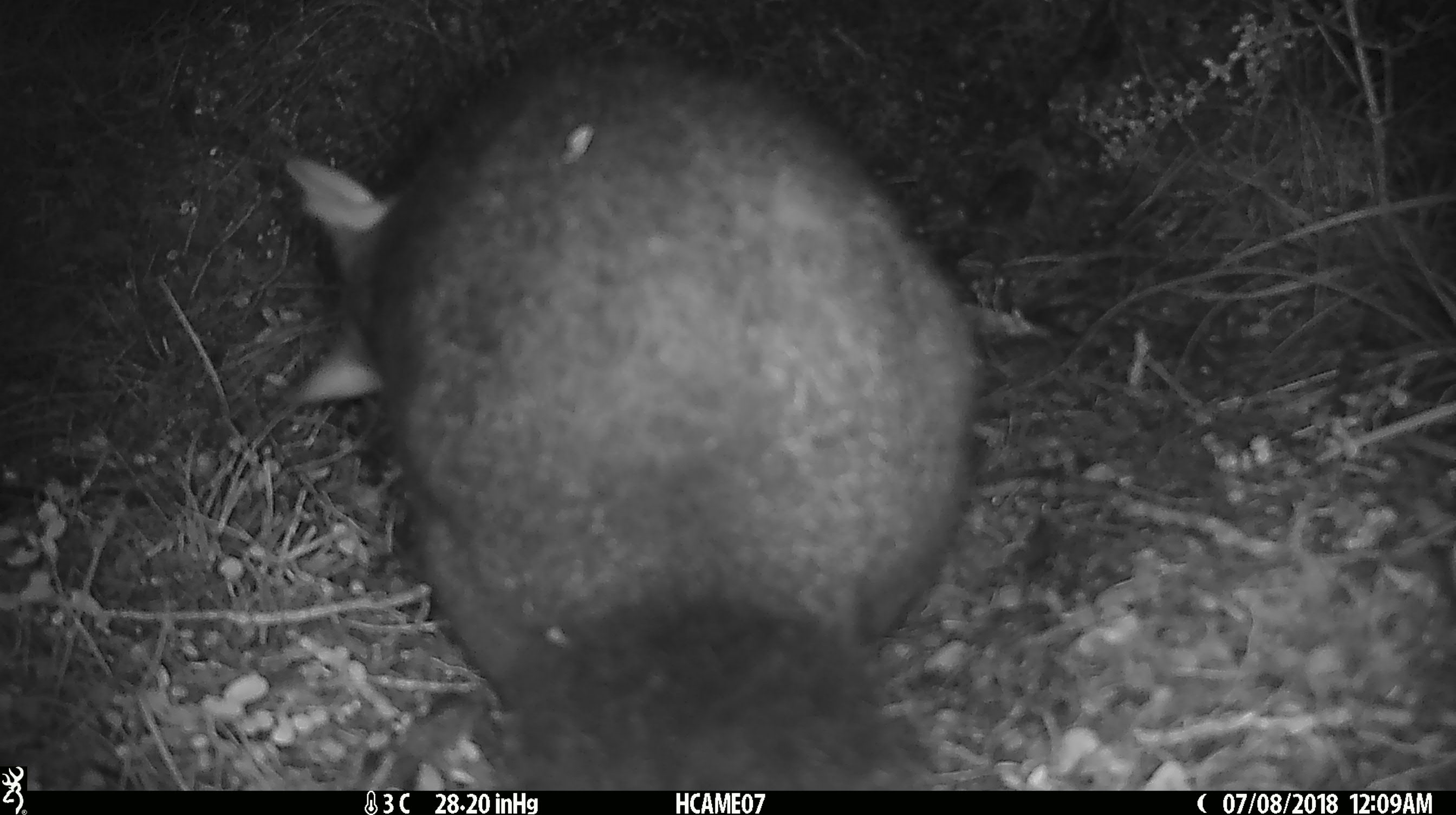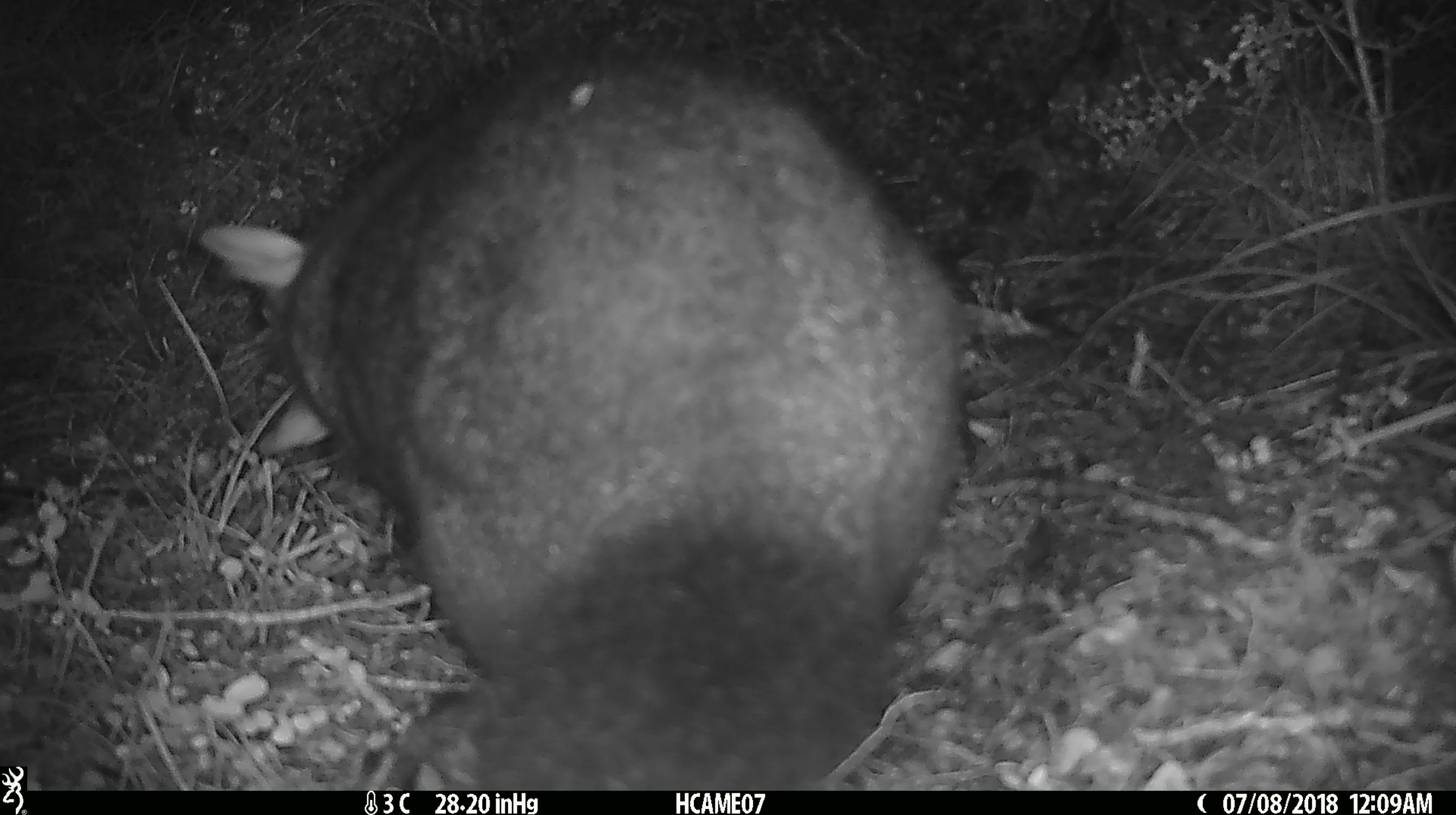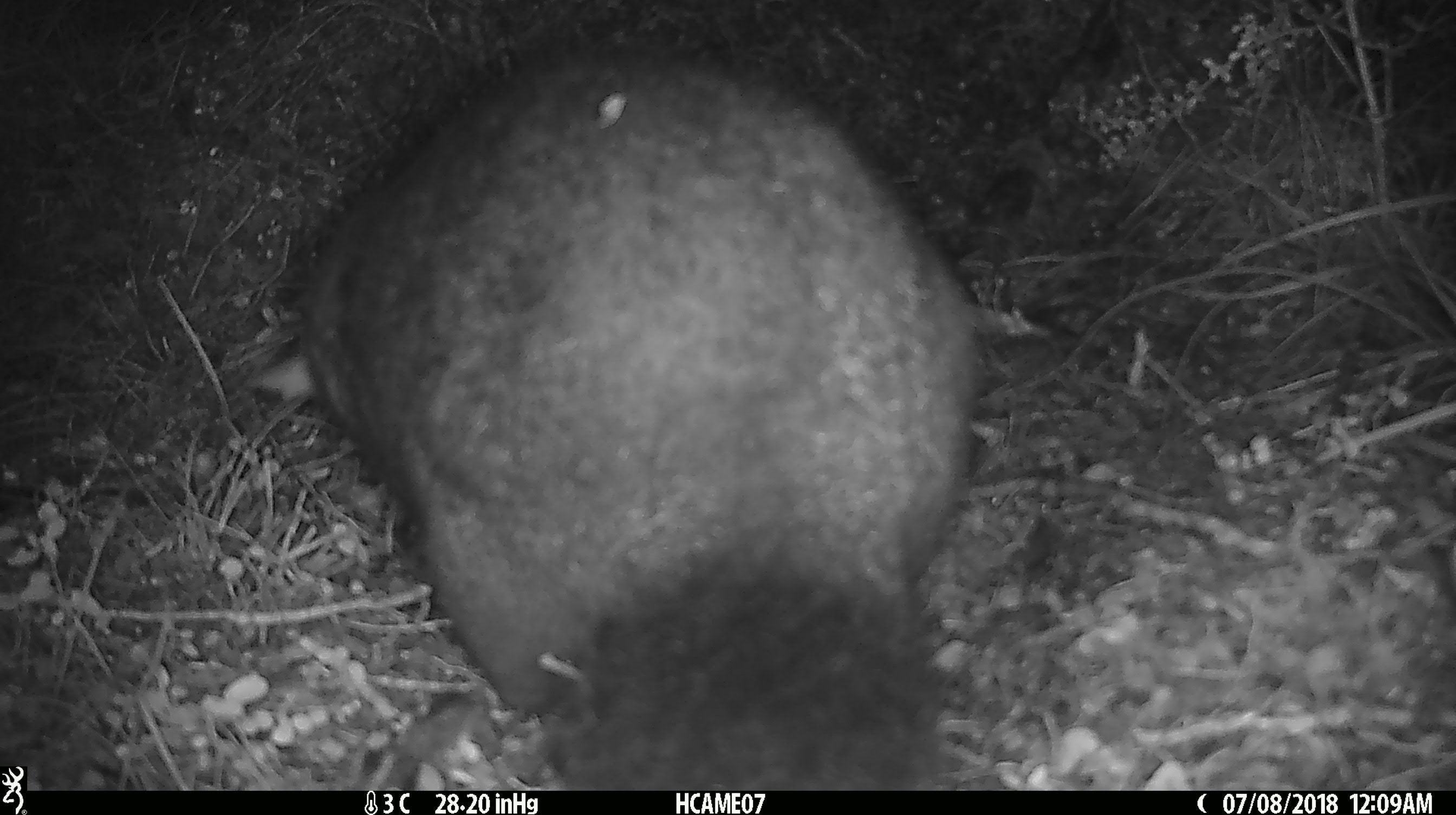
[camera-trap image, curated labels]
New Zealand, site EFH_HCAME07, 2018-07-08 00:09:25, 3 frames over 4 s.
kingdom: Animalia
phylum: Chordata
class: Mammalia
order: Diprotodontia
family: Phalangeridae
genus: Trichosurus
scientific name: Trichosurus vulpecula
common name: common brushtail possum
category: possum